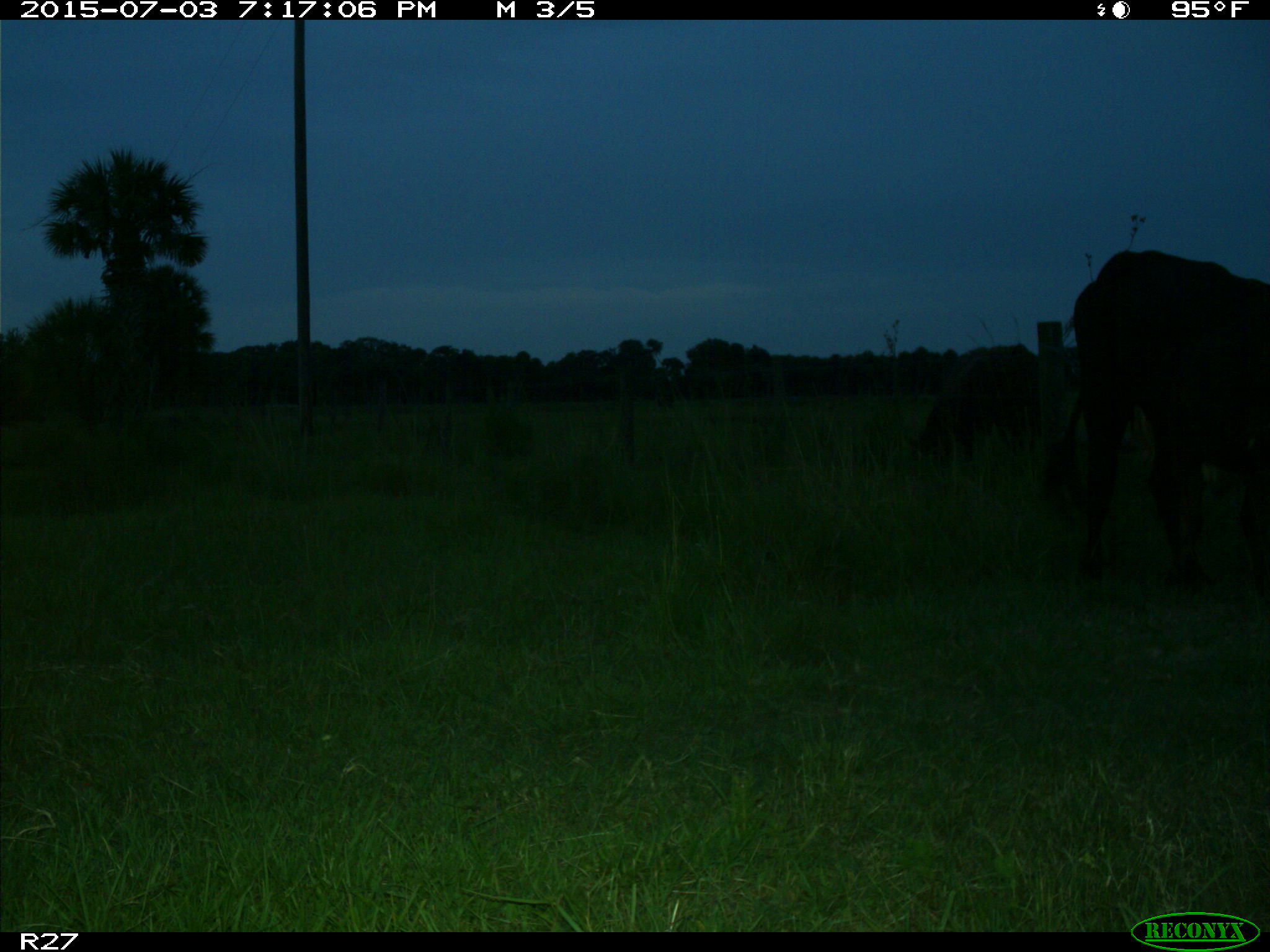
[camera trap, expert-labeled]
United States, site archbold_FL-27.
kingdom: Animalia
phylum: Chordata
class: Mammalia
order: Artiodactyla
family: Bovidae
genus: Bos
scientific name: Bos taurus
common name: domestic cow